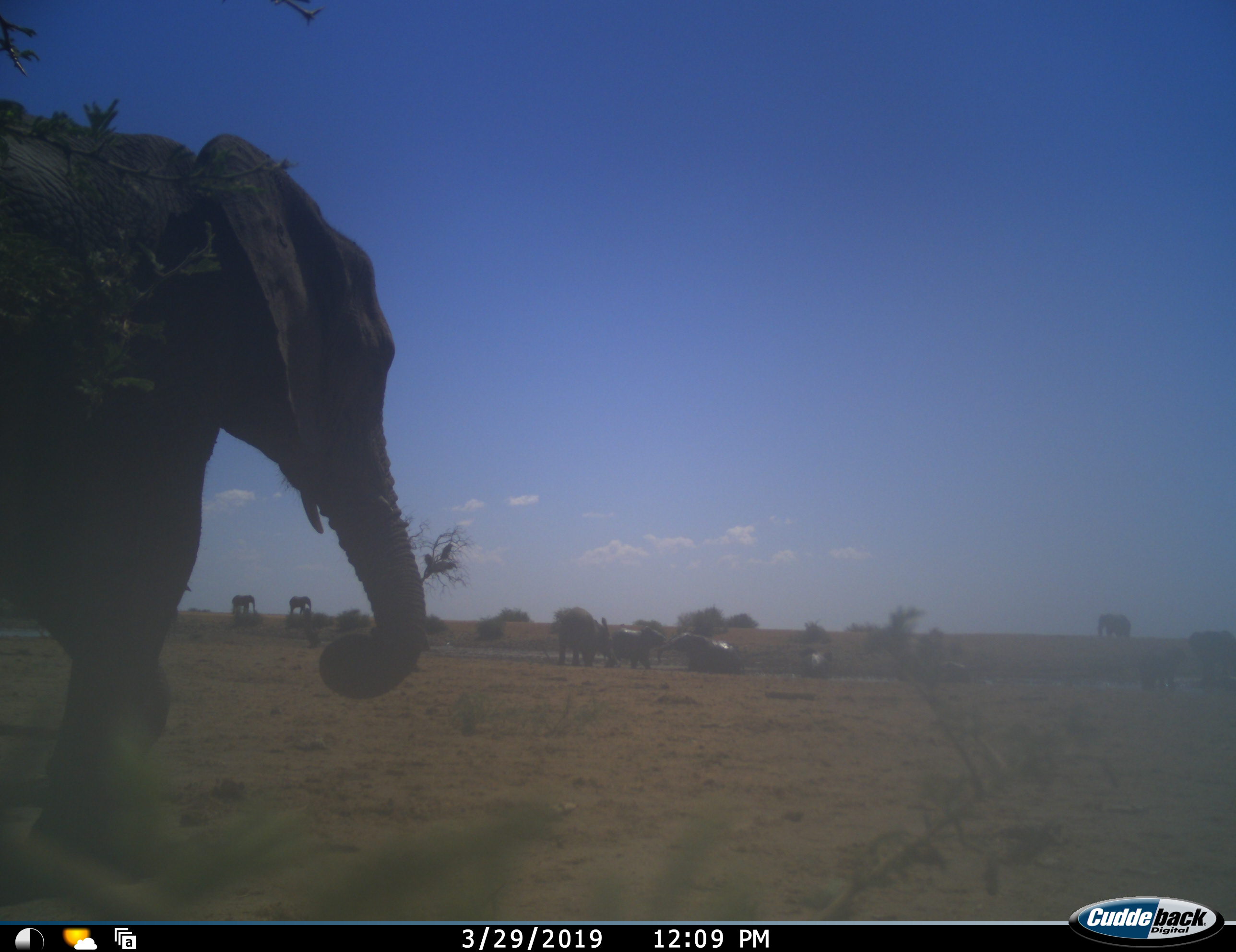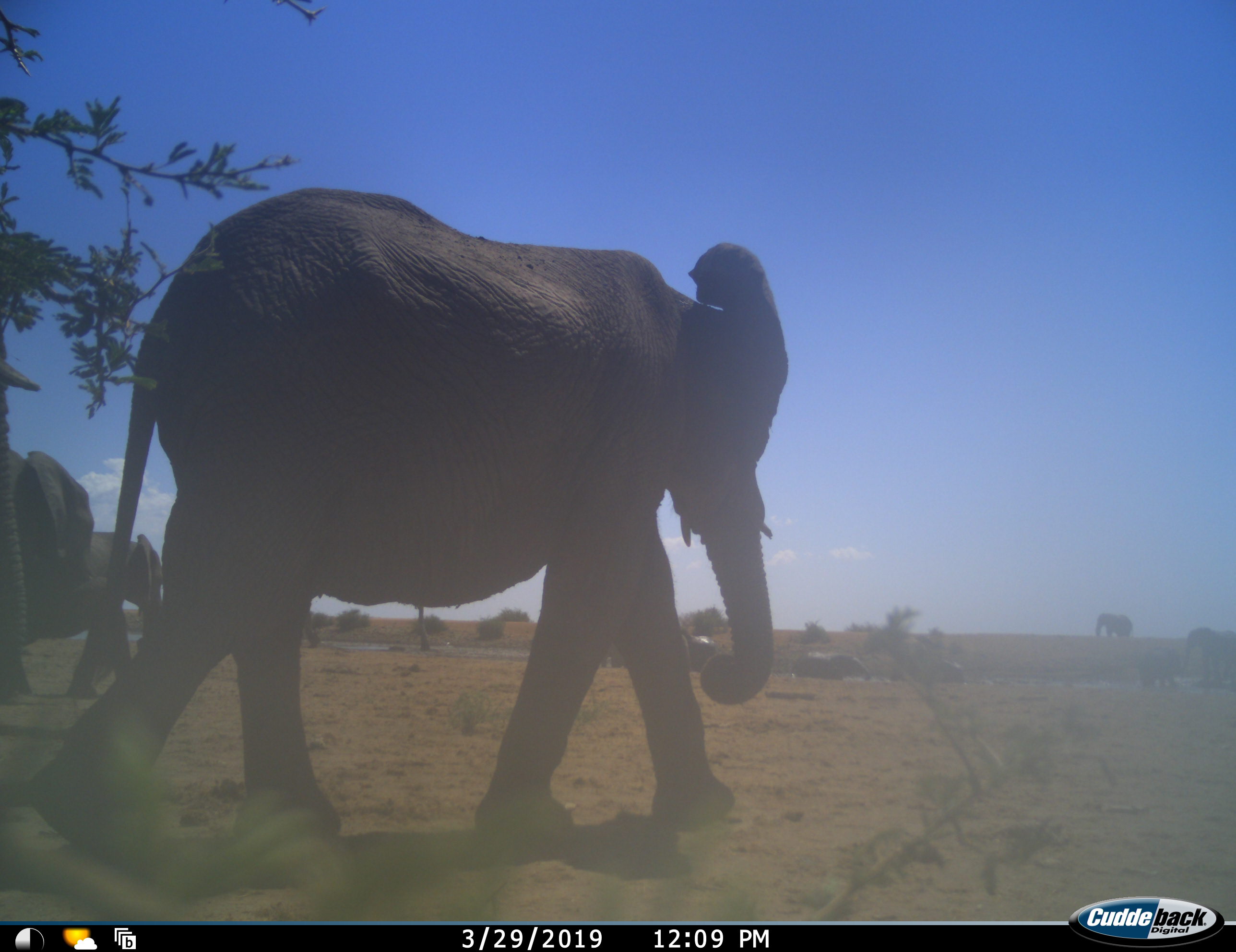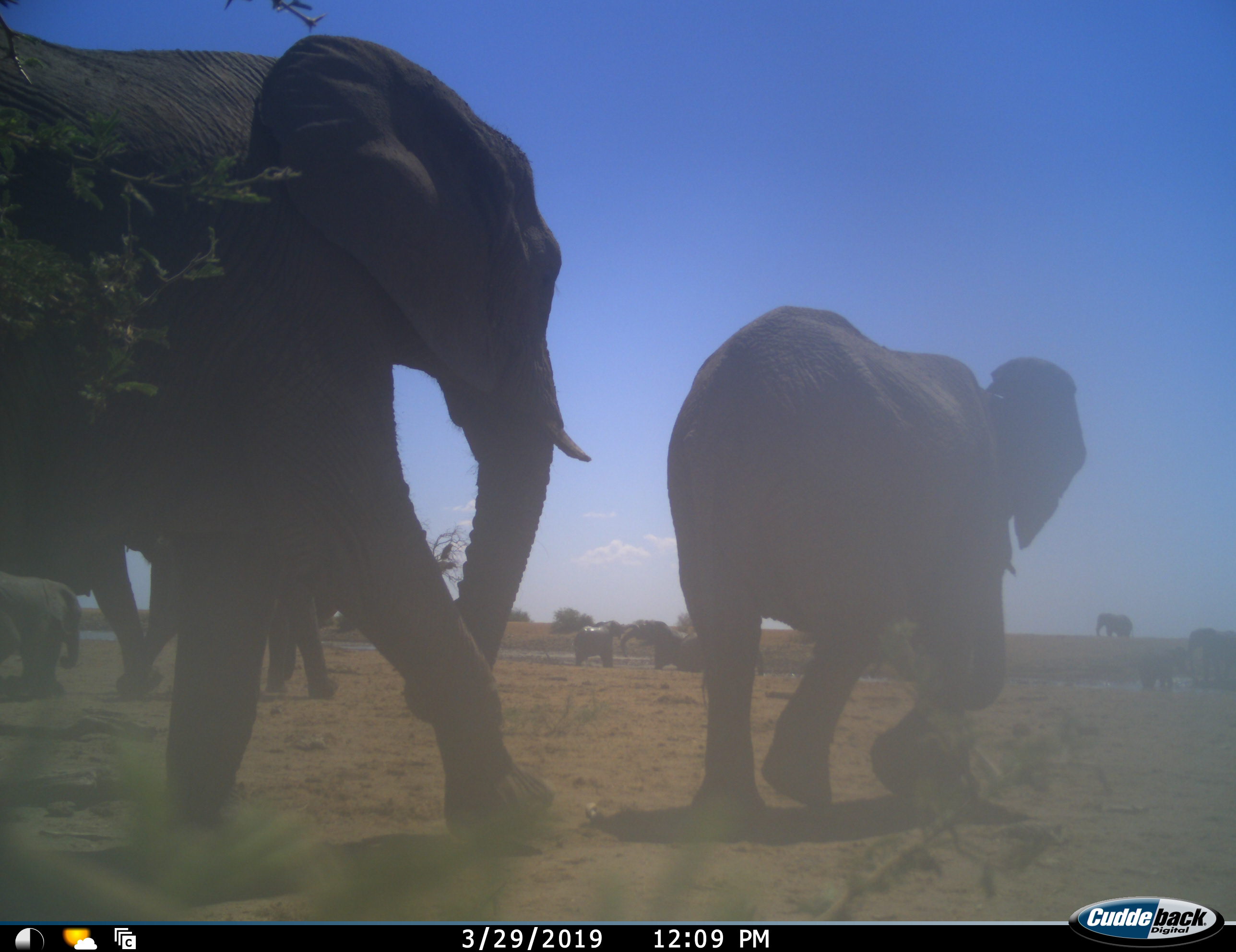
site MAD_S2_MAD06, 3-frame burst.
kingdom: Animalia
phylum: Chordata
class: Mammalia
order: Proboscidea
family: Elephantidae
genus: Loxodonta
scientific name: Loxodonta africana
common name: african bush elephant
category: elephant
Elephant (african bush elephant) (Loxodonta africana), count 11-50. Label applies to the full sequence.